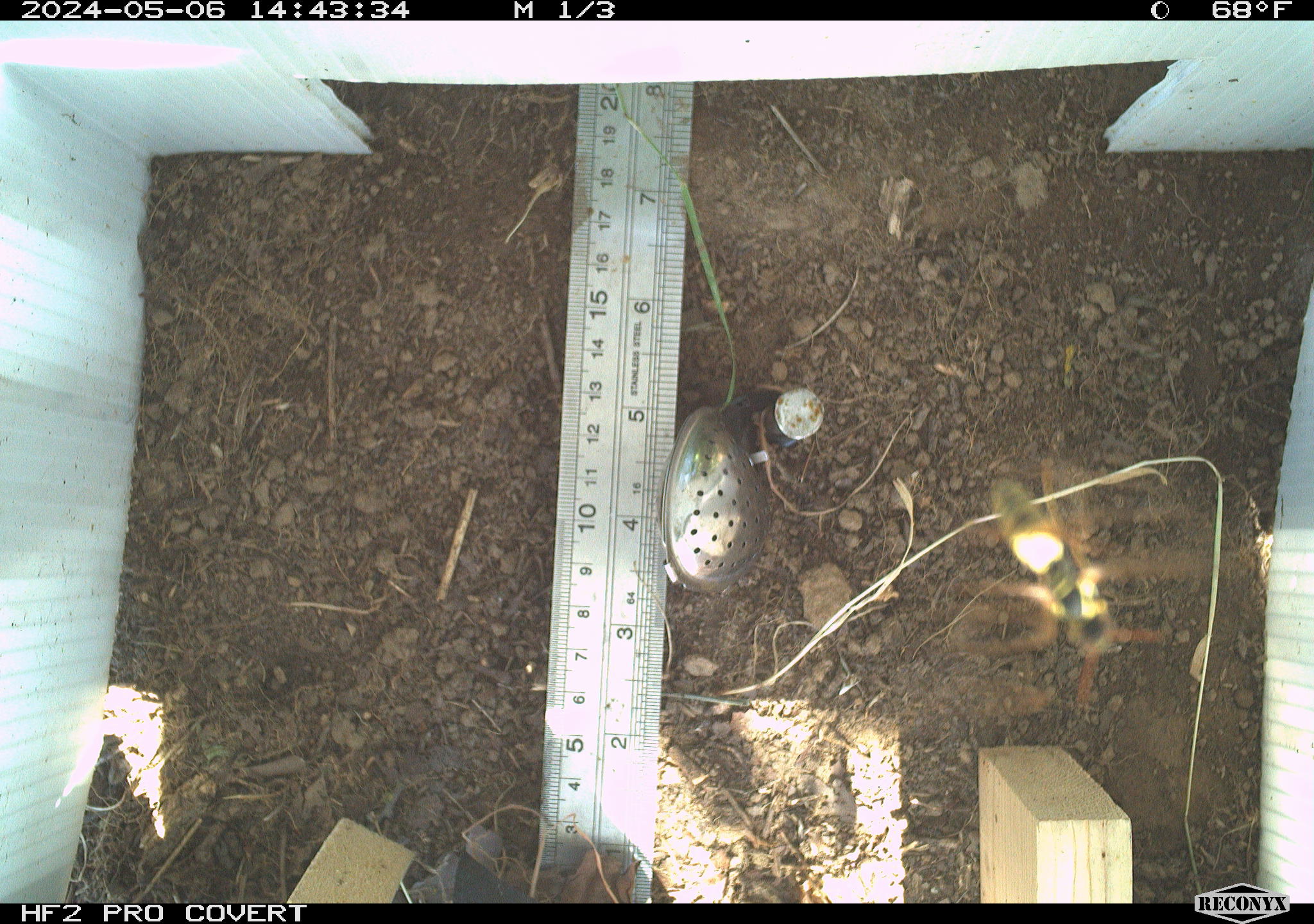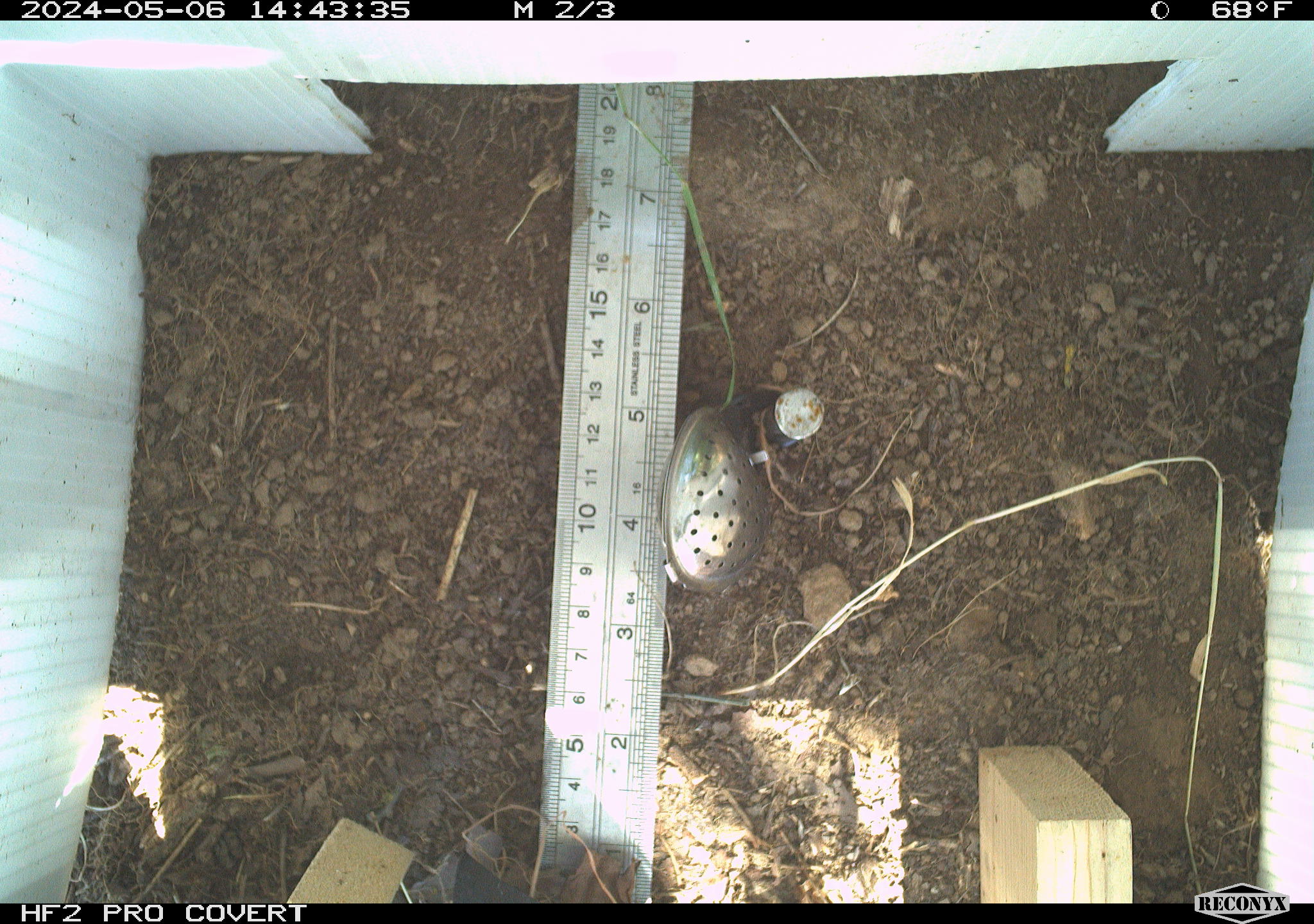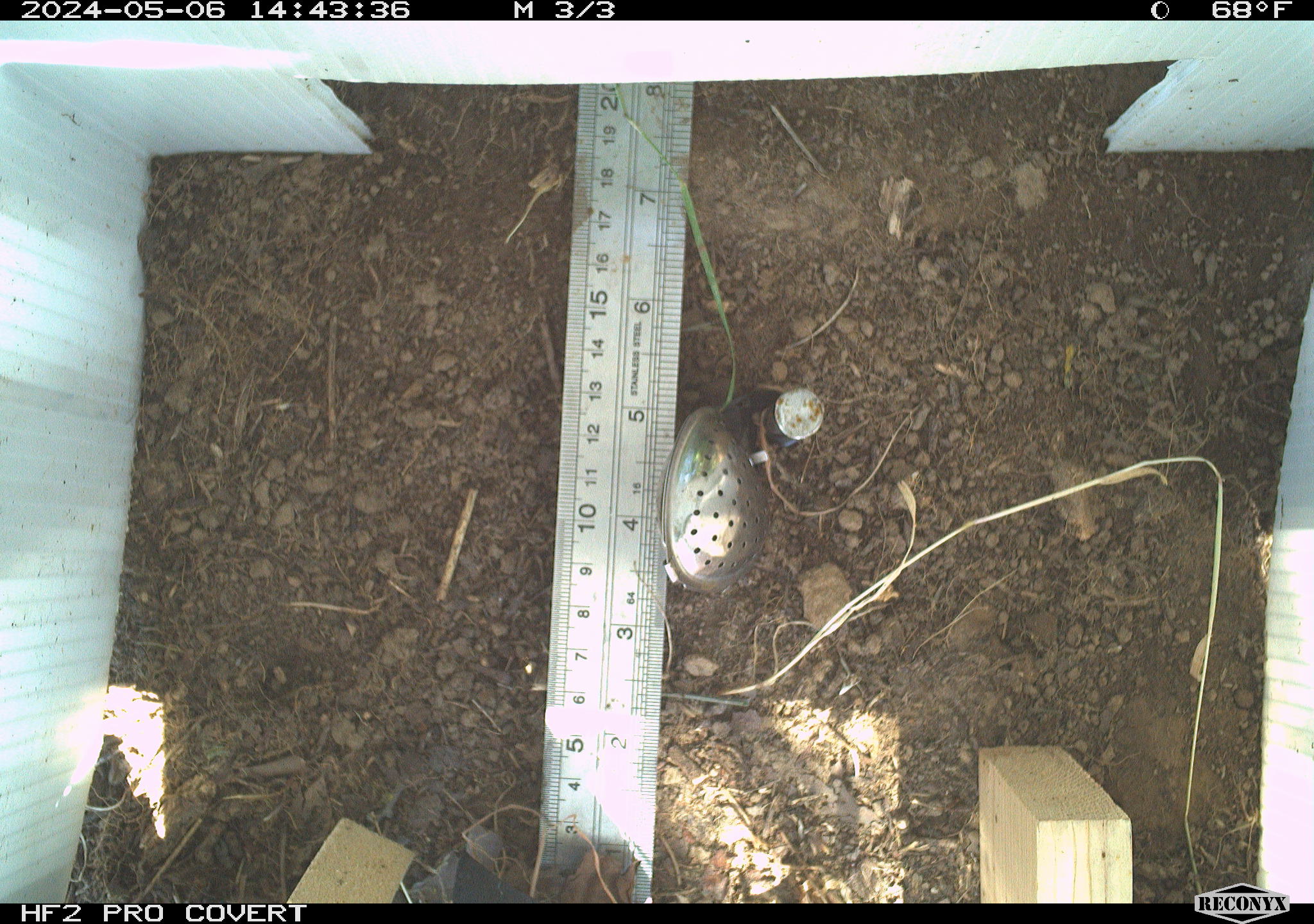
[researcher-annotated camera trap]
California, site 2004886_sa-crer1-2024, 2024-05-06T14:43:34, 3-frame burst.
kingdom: Animalia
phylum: Arthropoda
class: Insecta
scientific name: Insecta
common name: insect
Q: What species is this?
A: Insect (Insecta).